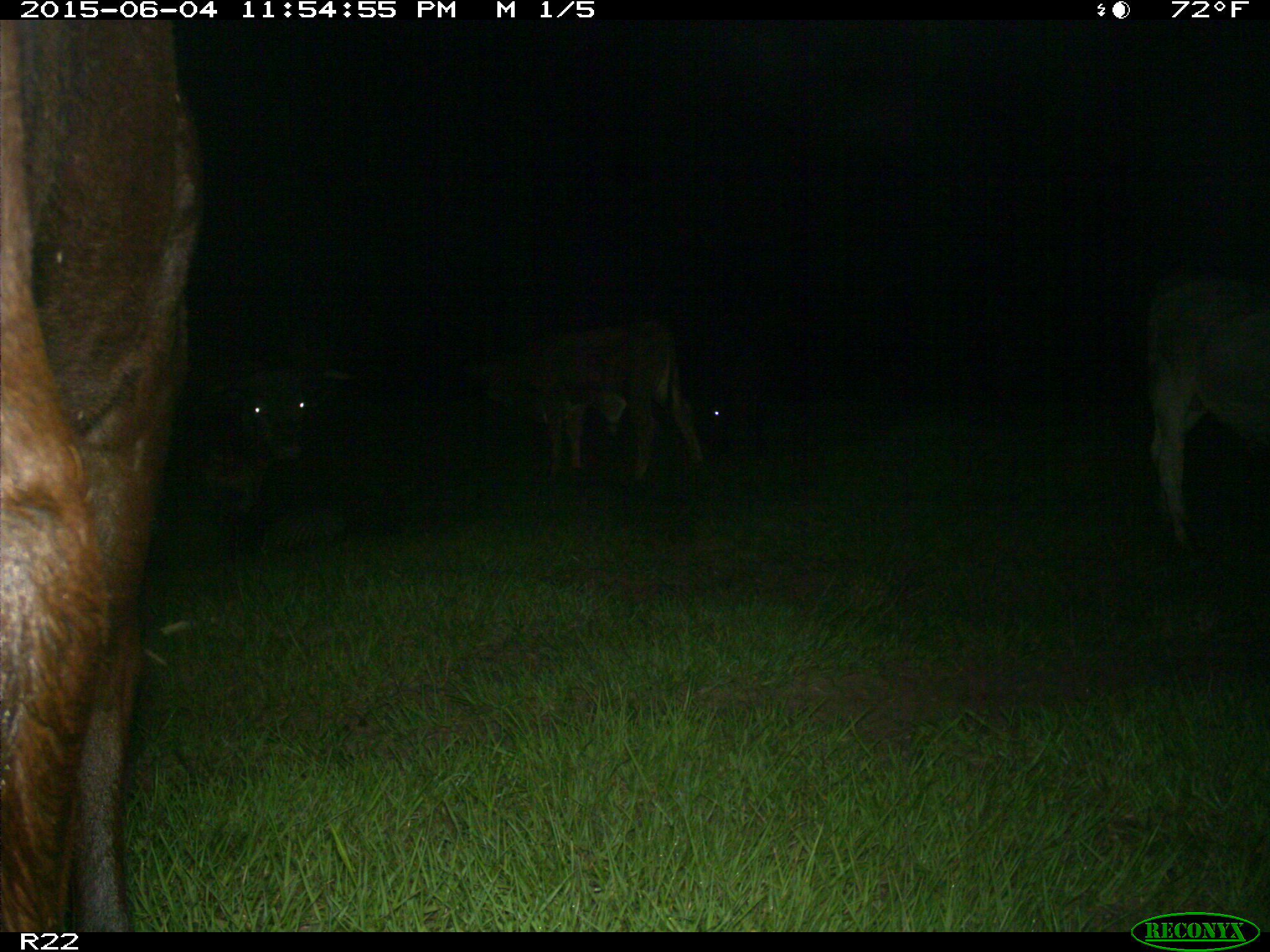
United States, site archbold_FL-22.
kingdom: Animalia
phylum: Chordata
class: Mammalia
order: Artiodactyla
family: Bovidae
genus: Bos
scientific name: Bos taurus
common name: domestic cow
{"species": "Bos taurus (domestic cow)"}